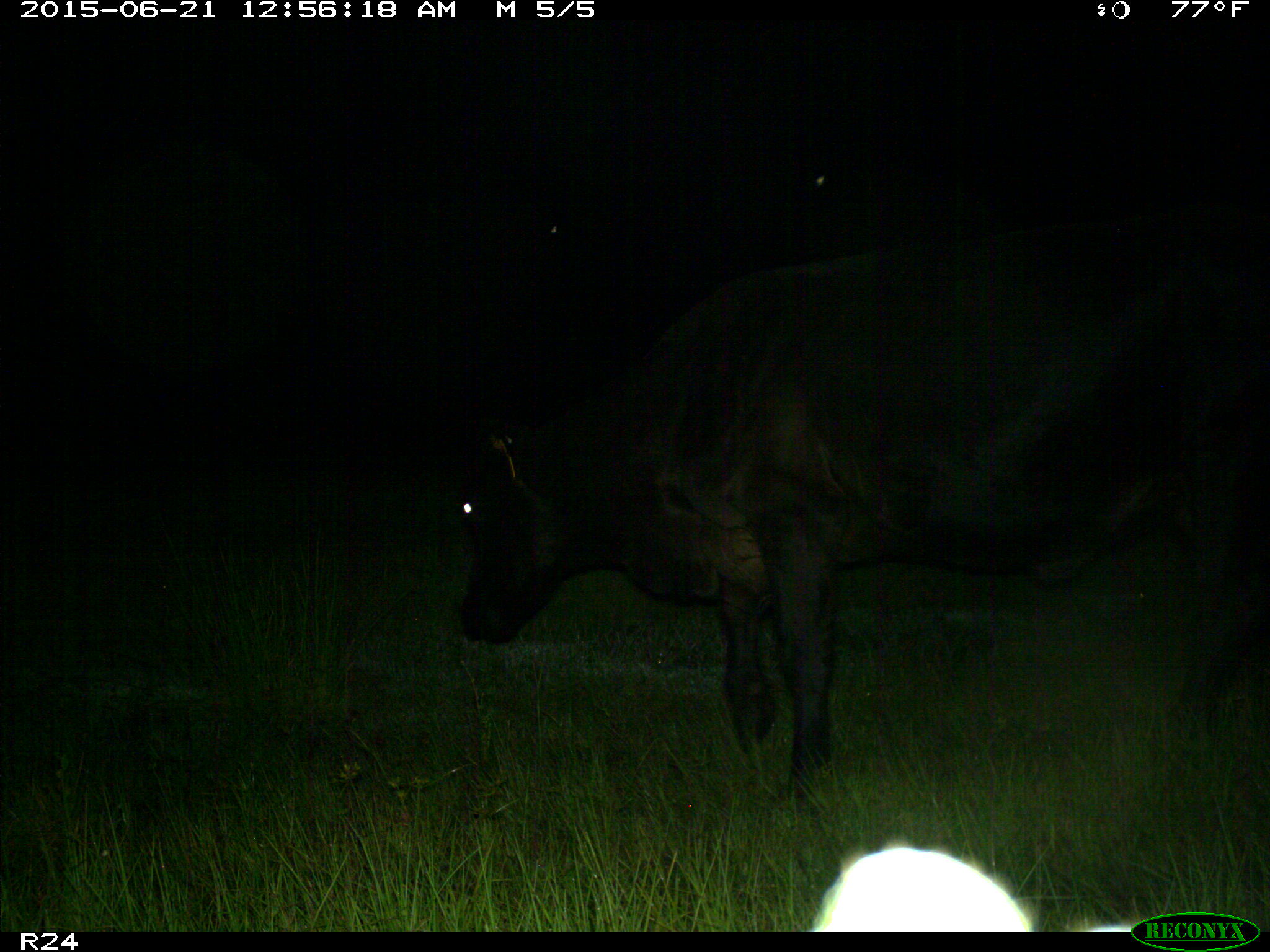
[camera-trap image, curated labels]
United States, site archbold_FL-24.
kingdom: Animalia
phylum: Chordata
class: Mammalia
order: Artiodactyla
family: Bovidae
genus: Bos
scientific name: Bos taurus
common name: domestic cow